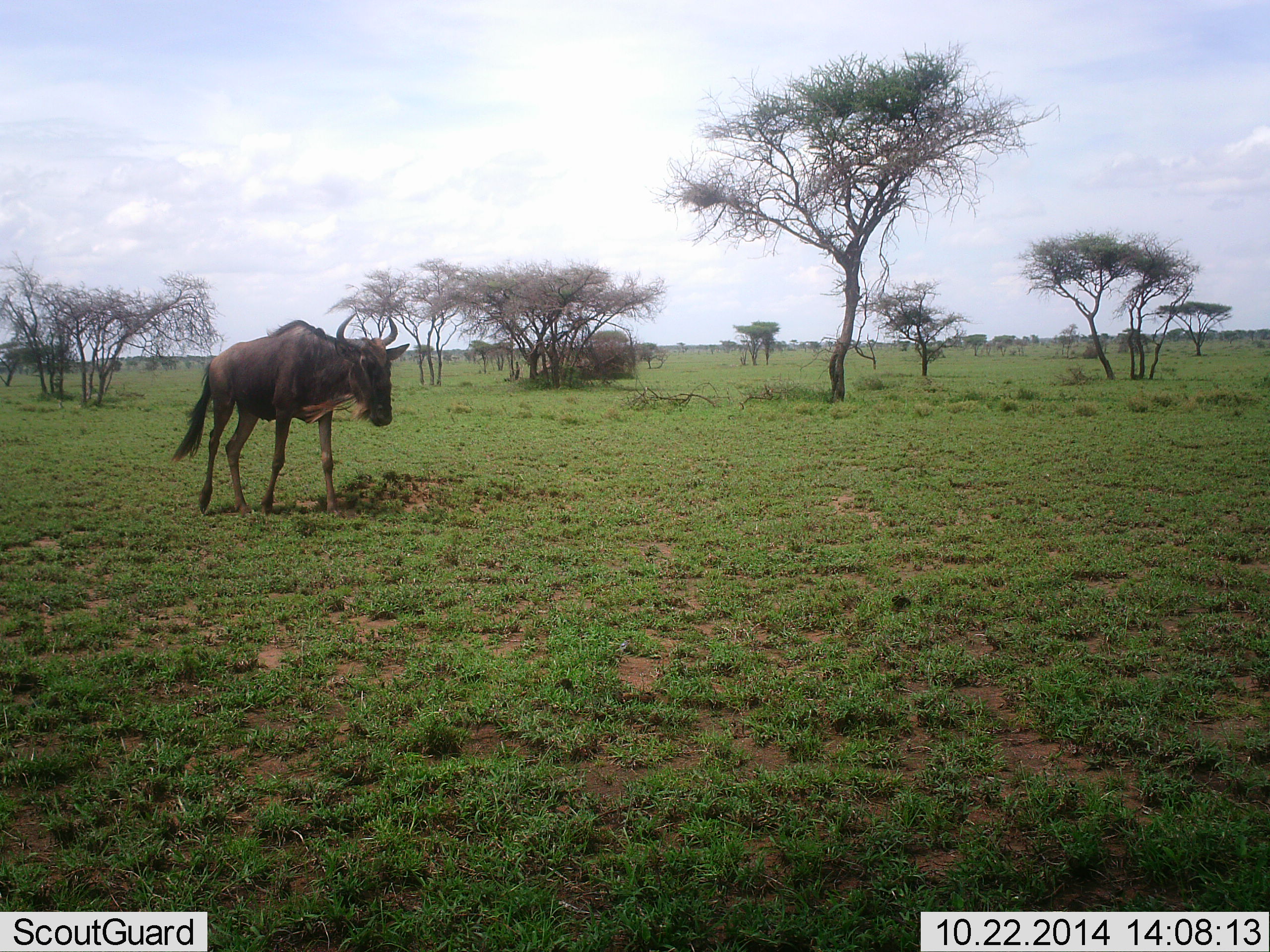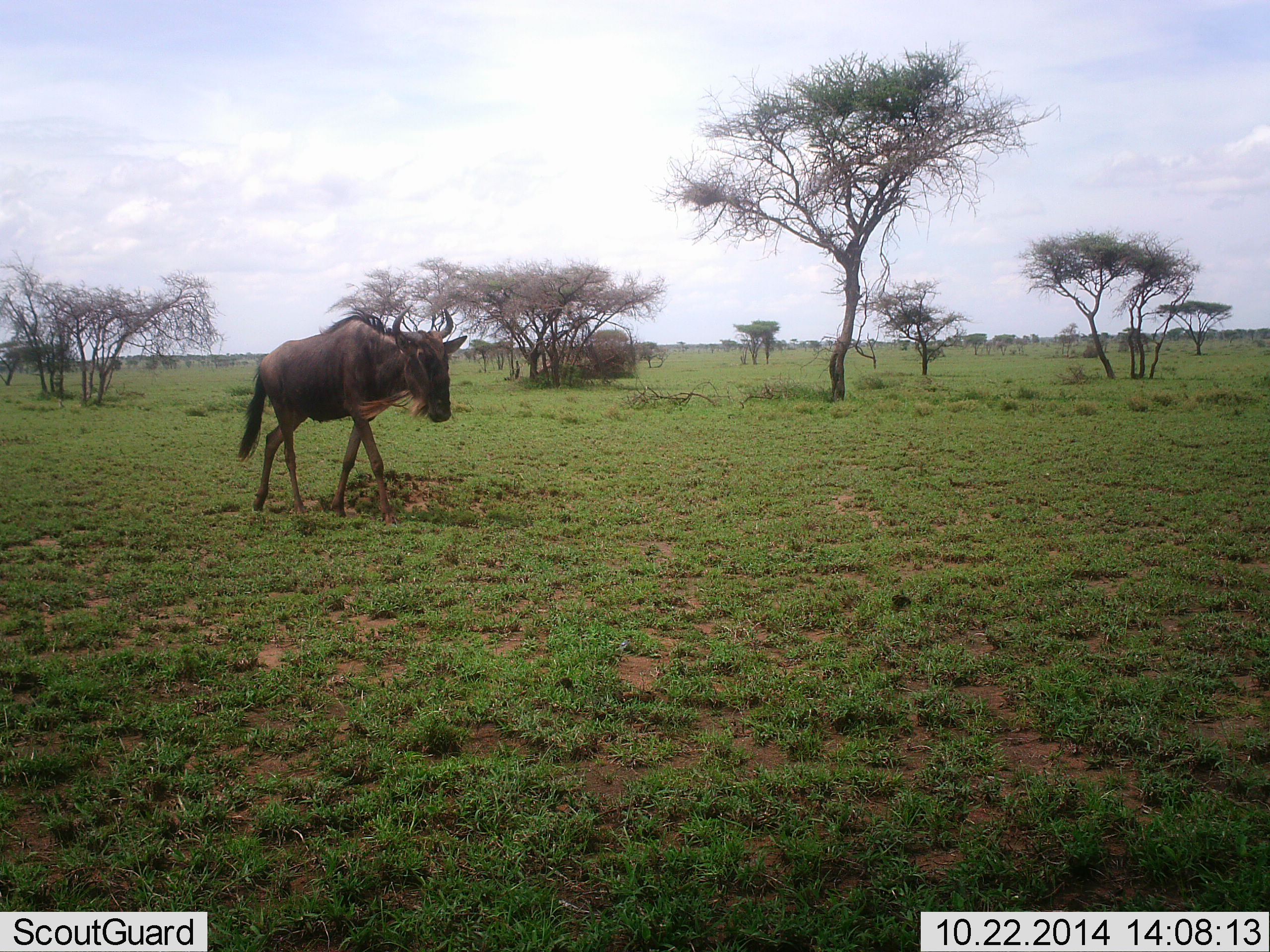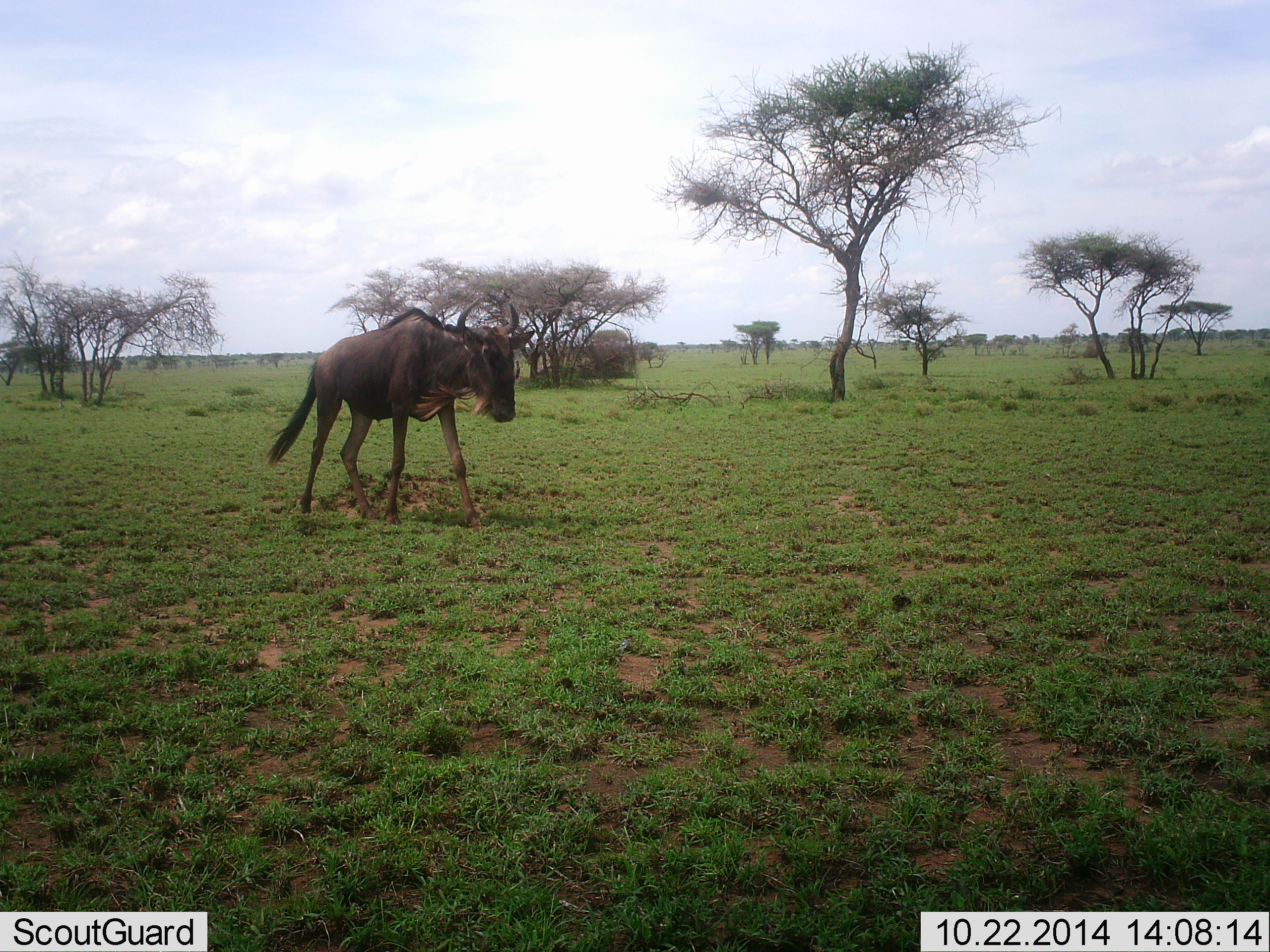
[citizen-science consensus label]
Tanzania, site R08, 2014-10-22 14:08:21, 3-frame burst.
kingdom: Animalia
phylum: Chordata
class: Mammalia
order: Artiodactyla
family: Bovidae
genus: Connochaetes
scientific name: Connochaetes taurinus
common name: blue wildebeest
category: wildebeest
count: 1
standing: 0%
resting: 0%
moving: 100%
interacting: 0%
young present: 0%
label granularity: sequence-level